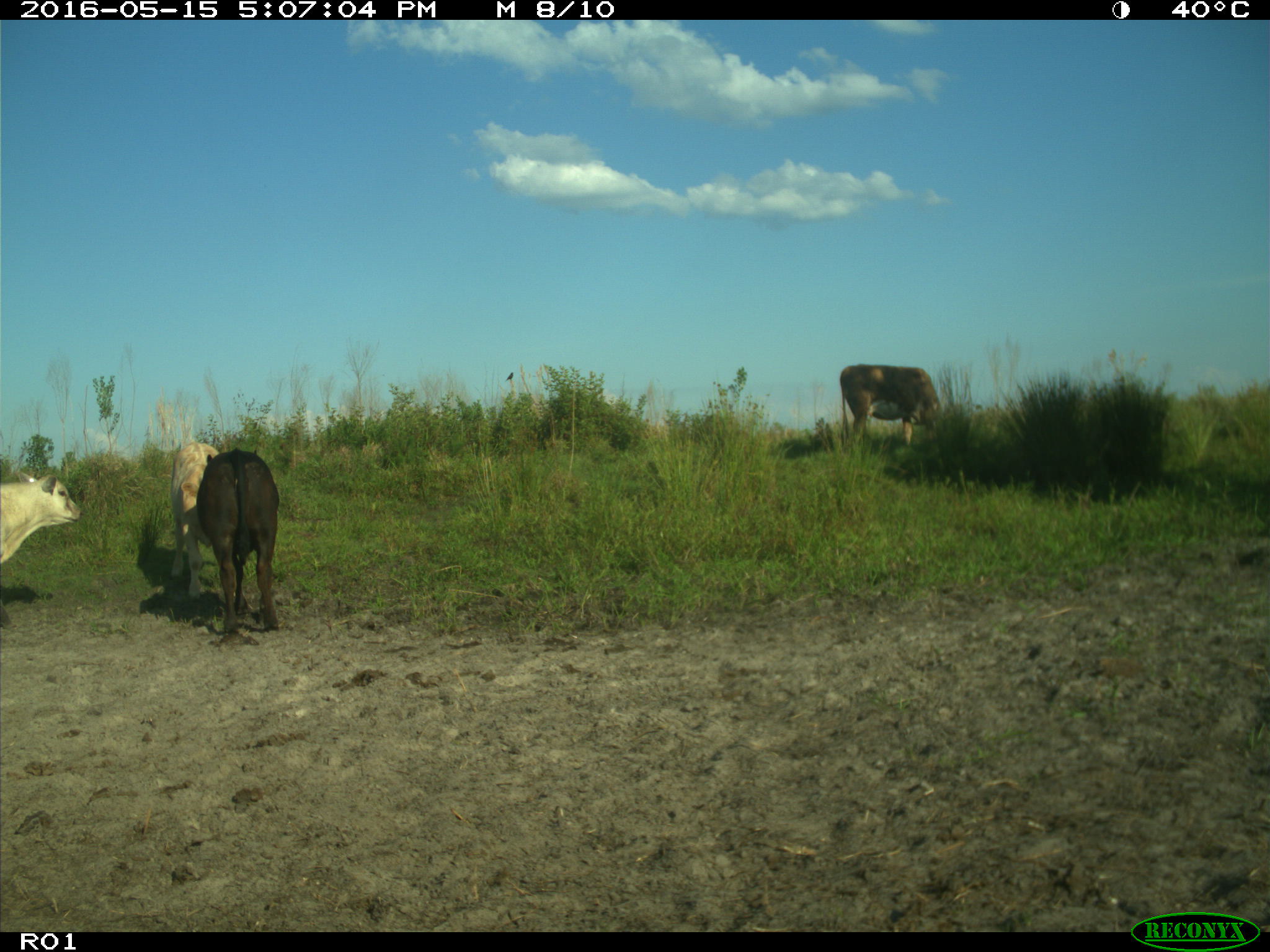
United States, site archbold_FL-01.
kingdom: Animalia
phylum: Chordata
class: Mammalia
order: Artiodactyla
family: Bovidae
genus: Bos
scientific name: Bos taurus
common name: domestic cow